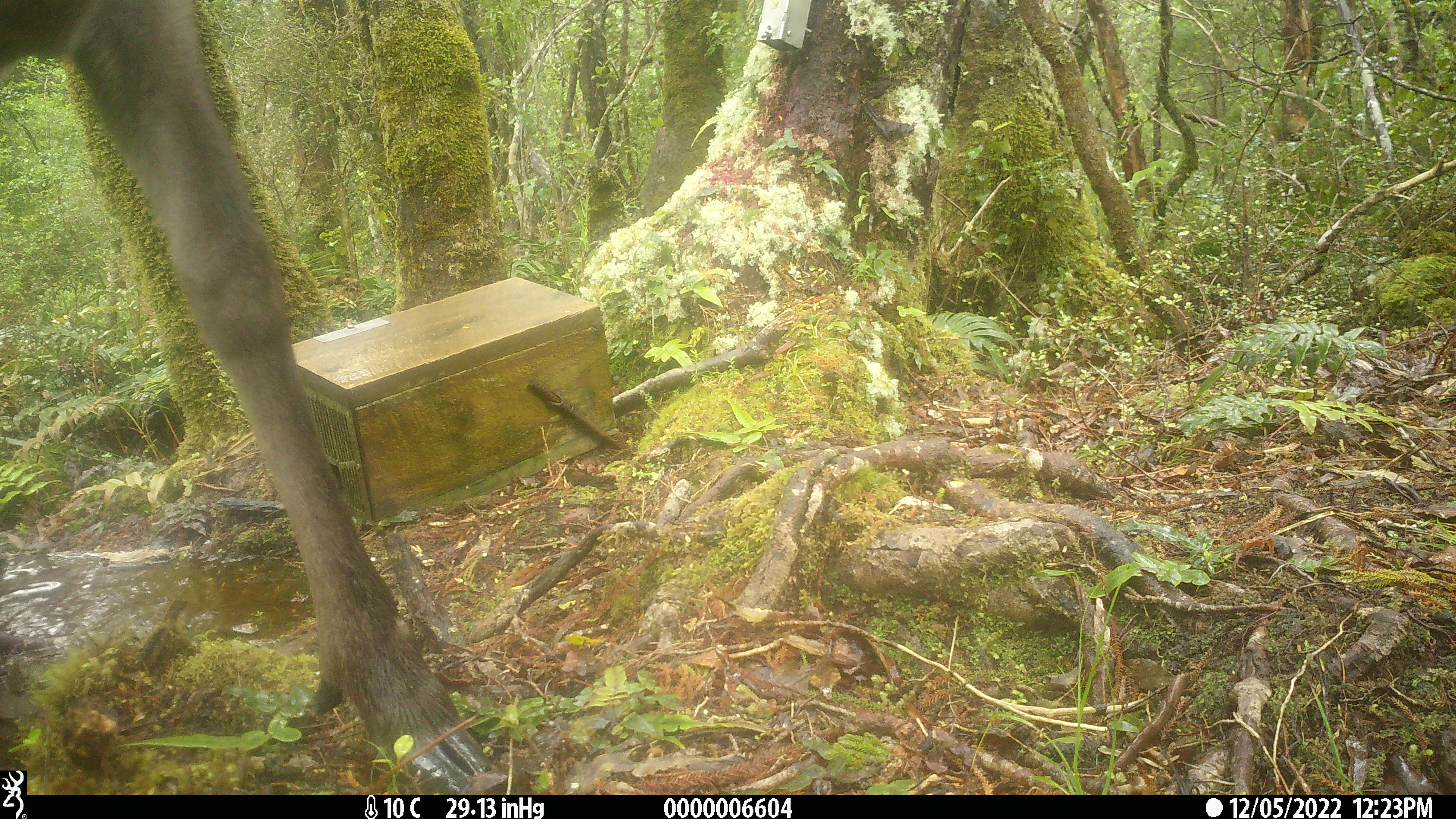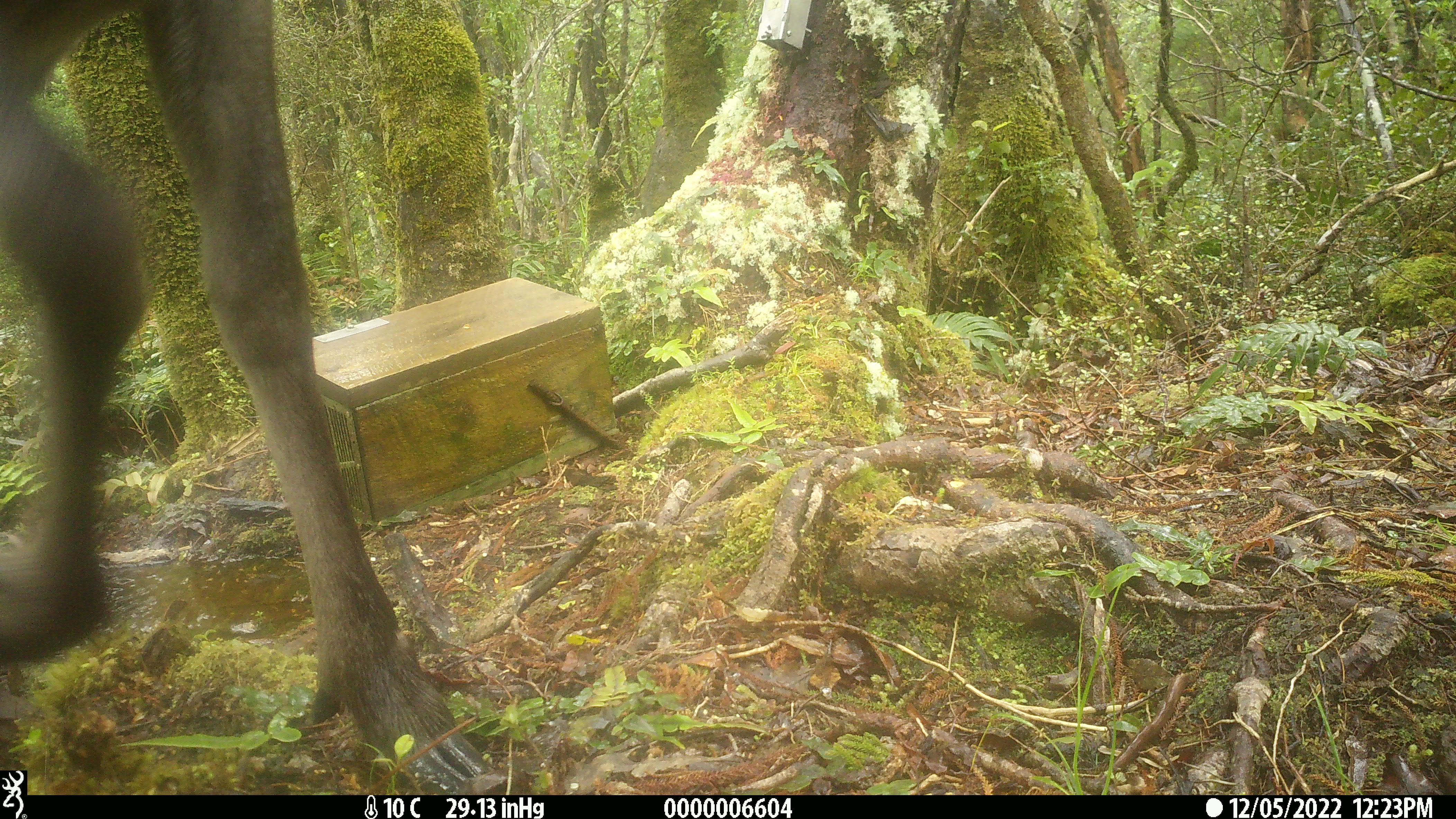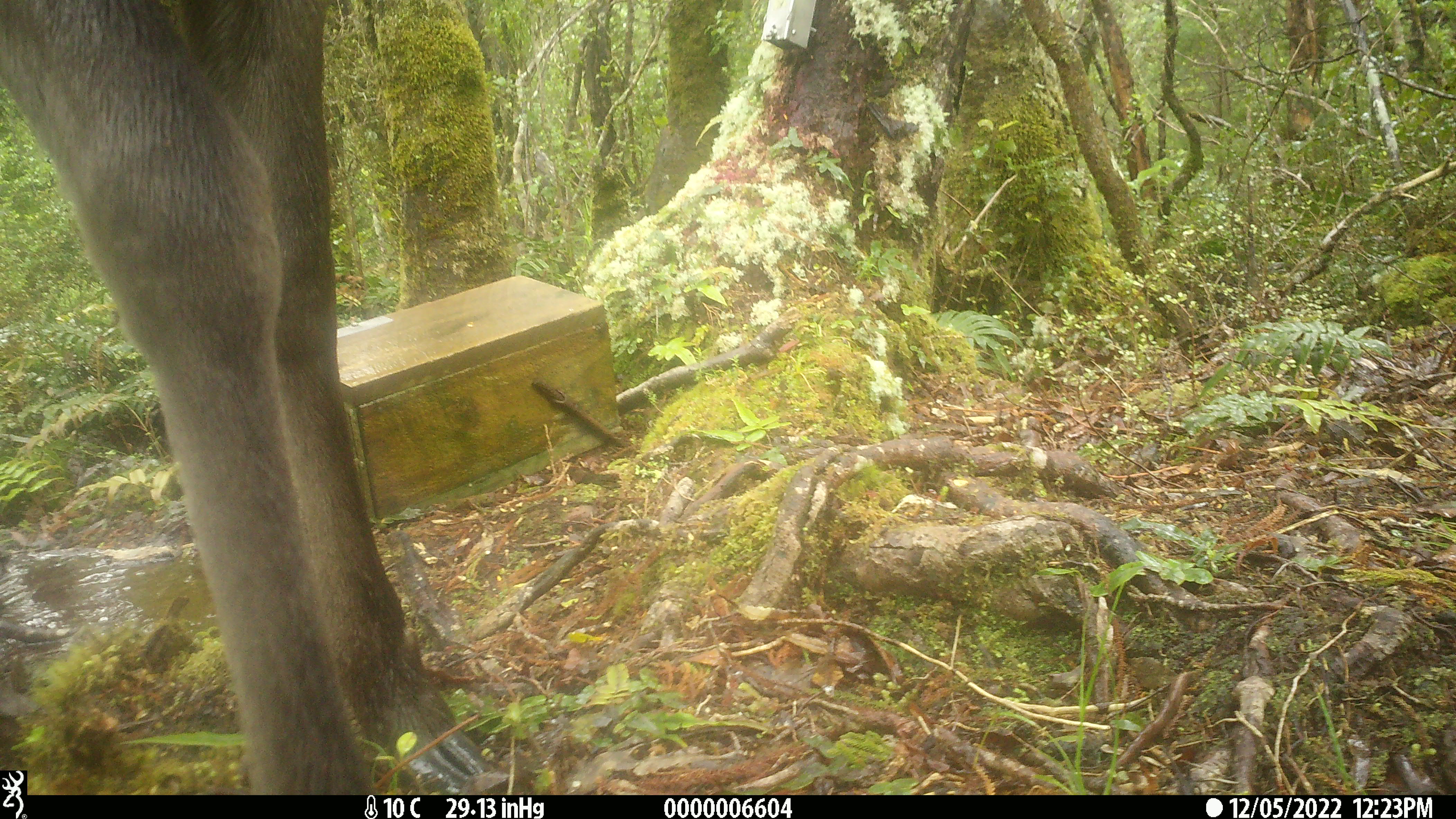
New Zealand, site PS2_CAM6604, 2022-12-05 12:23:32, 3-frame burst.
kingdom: Animalia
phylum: Chordata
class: Mammalia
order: Artiodactyla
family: Cervidae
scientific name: Cervidae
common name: deer